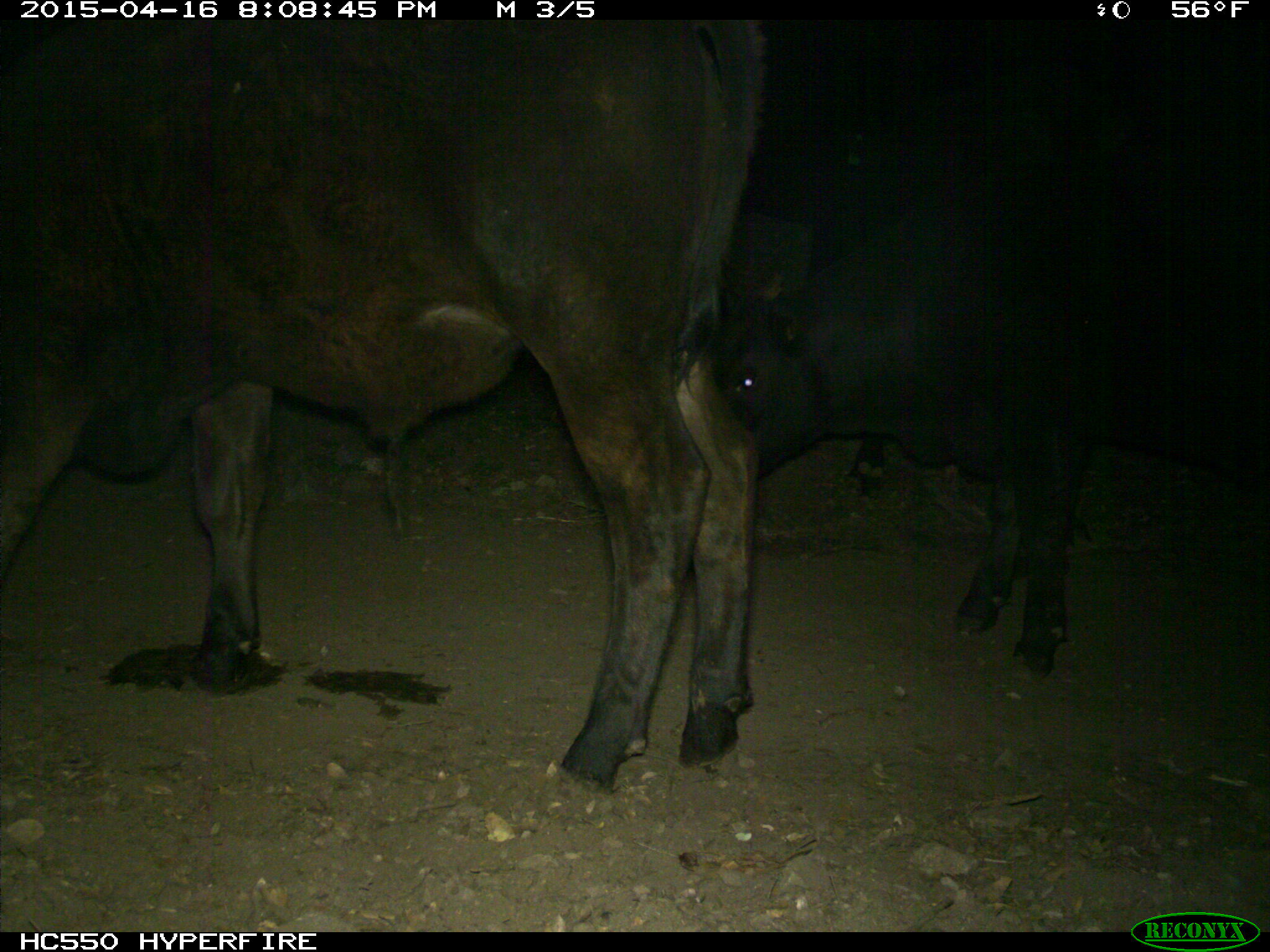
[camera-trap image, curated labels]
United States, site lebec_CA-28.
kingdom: Animalia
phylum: Chordata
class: Mammalia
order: Artiodactyla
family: Bovidae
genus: Bos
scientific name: Bos taurus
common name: domestic cow